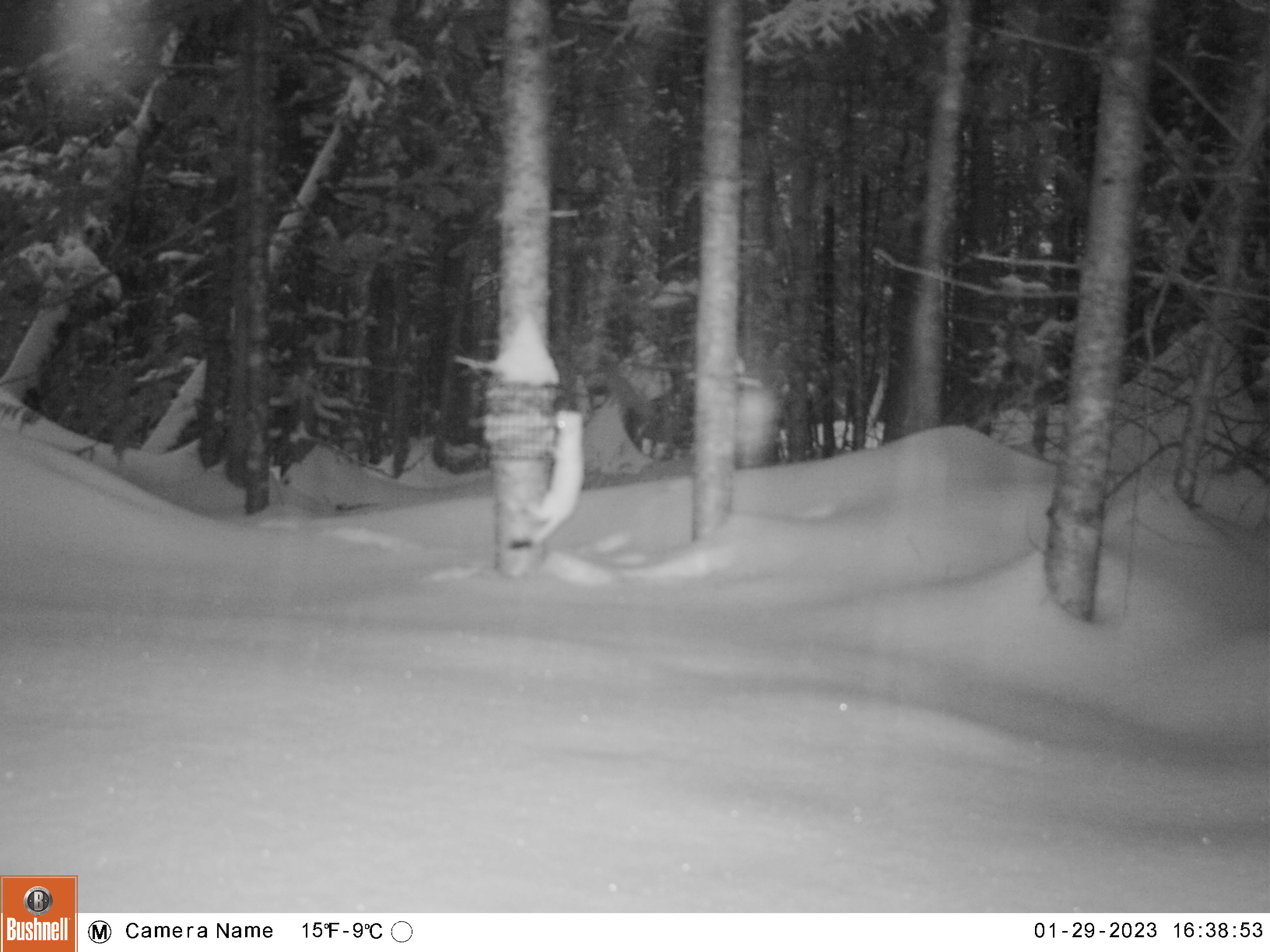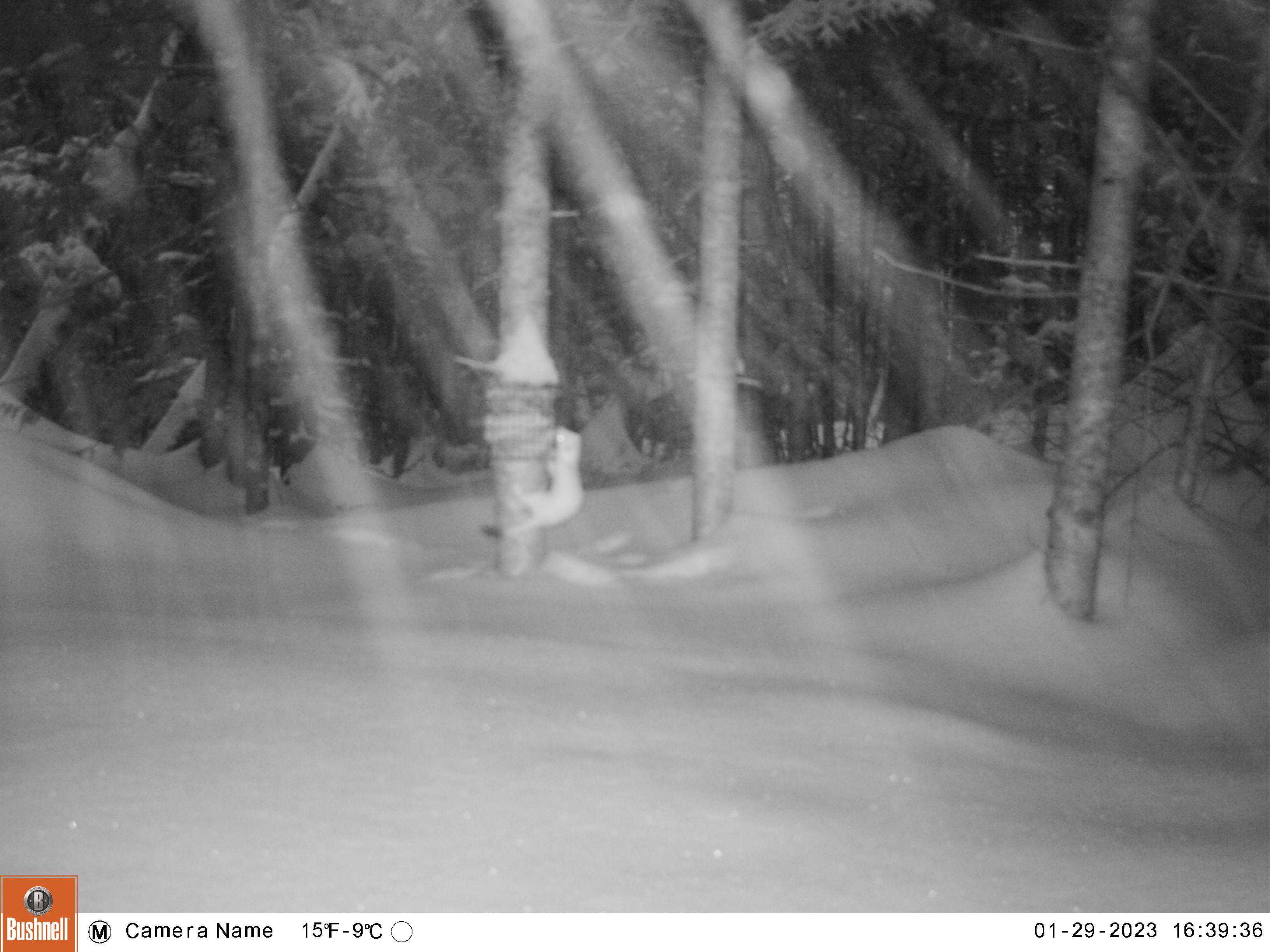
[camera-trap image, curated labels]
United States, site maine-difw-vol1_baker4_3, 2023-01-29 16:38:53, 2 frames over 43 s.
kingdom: Animalia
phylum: Chordata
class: Mammalia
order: Carnivora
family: Mustelidae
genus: Mustela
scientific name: Mustela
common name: weasel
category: weasel sp.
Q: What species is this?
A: Weasel sp. (weasel) (Mustela).